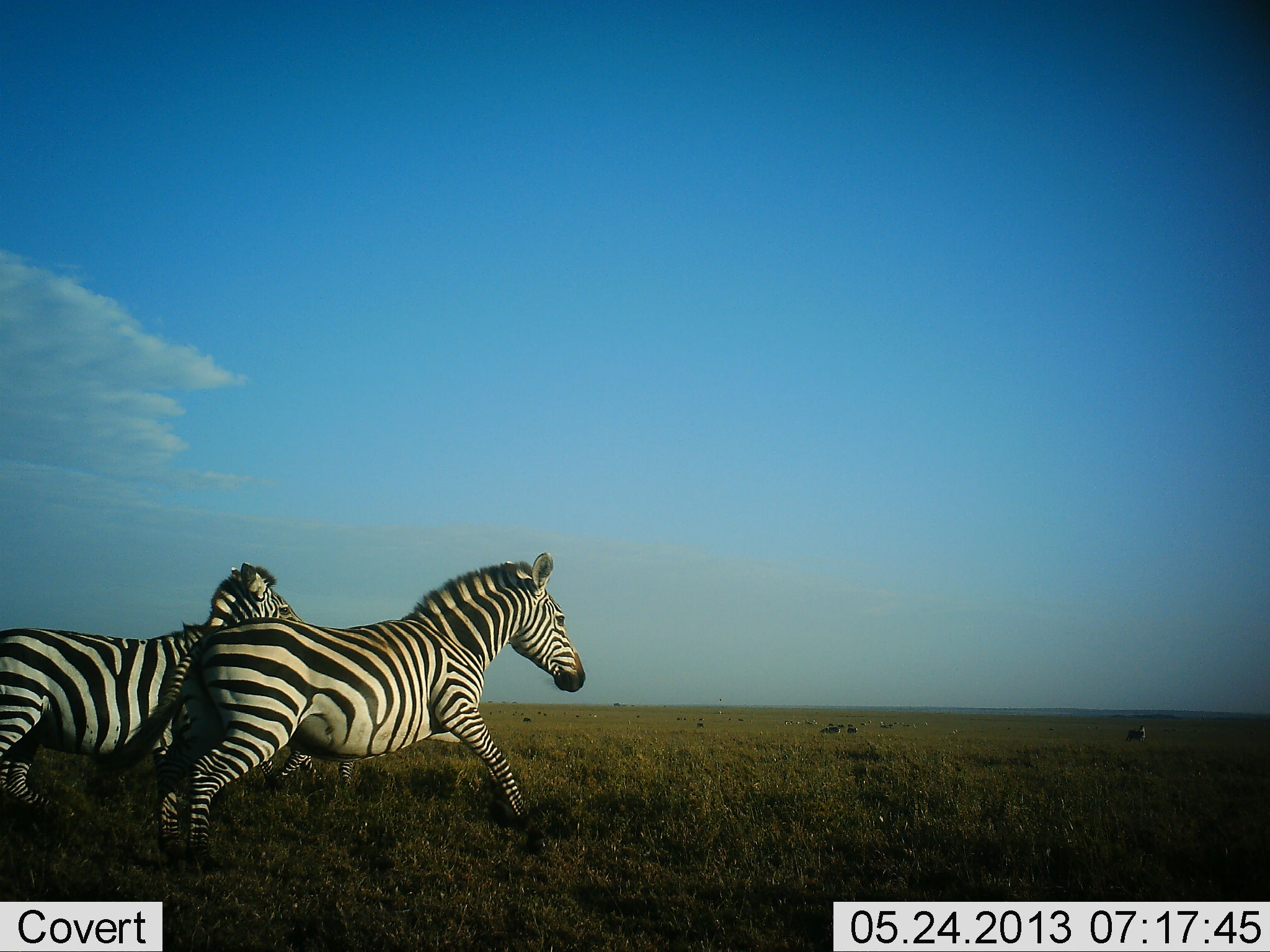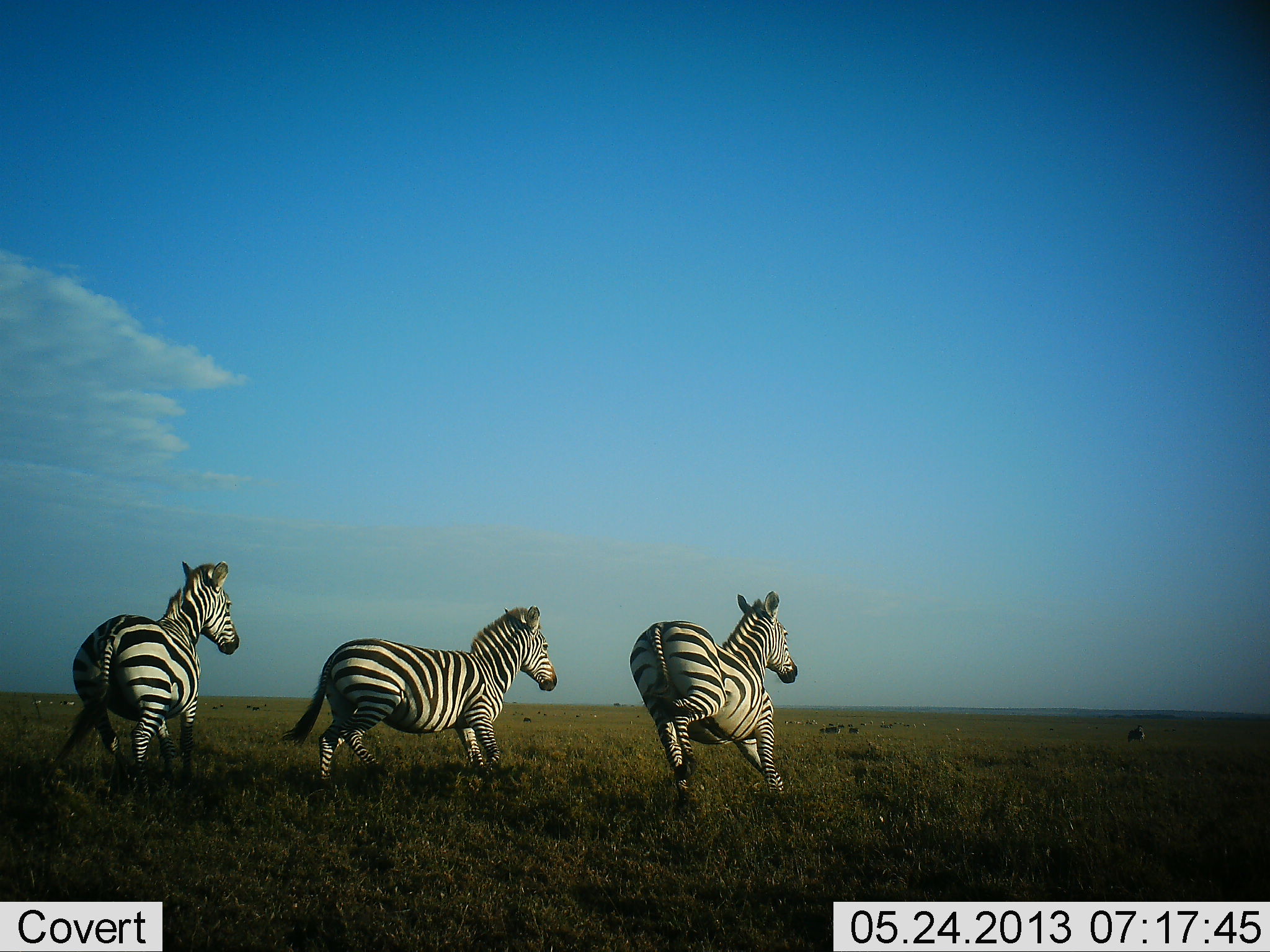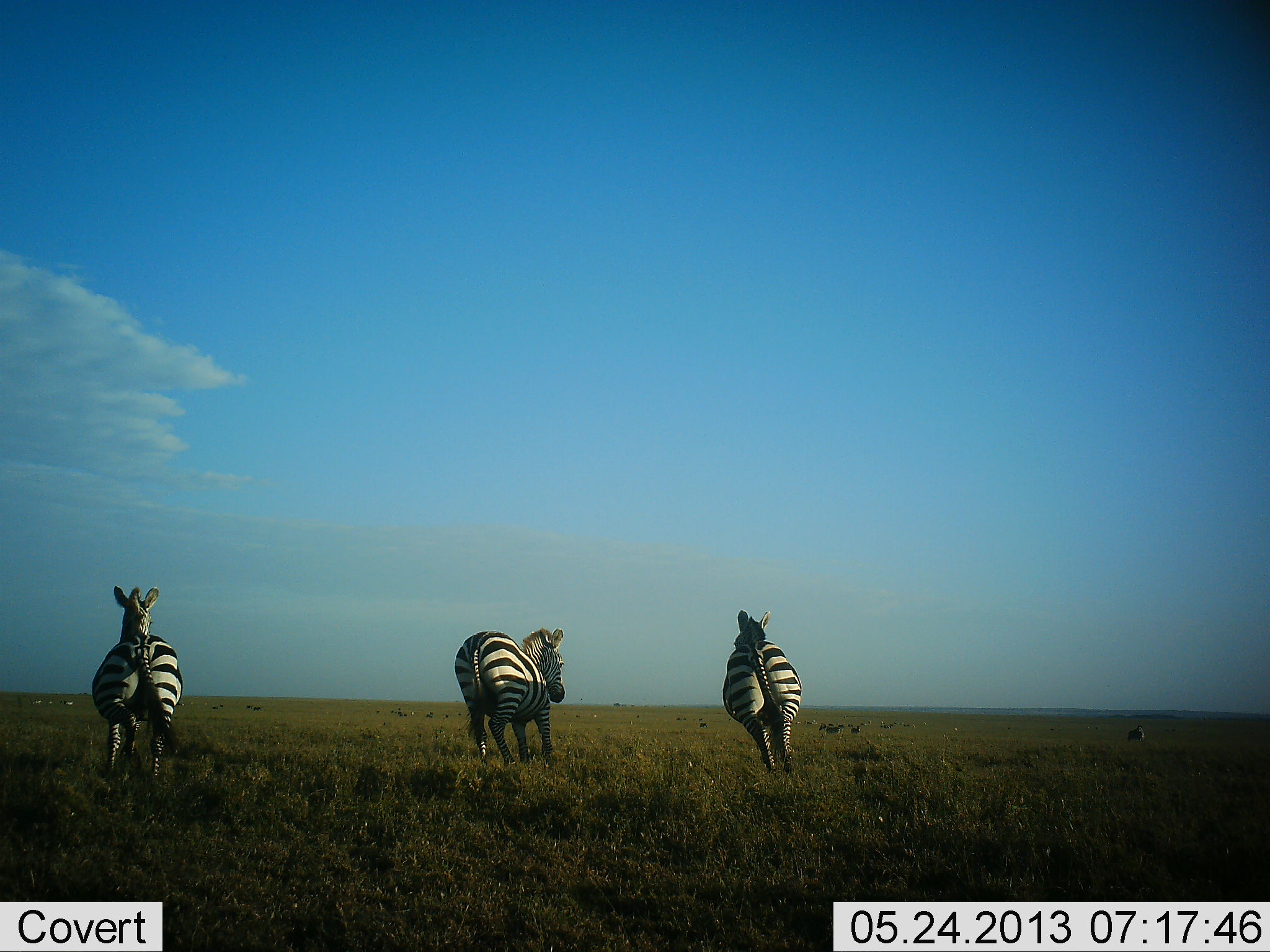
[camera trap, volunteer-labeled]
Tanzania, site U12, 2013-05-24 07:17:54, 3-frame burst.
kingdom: Animalia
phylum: Chordata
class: Mammalia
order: Perissodactyla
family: Equidae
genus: Equus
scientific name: Equus quagga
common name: plains zebra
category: zebra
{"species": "zebra (plains zebra) (Equus quagga)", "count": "3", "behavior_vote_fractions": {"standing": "9%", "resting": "3%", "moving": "94%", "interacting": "9%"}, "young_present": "0%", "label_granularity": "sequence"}